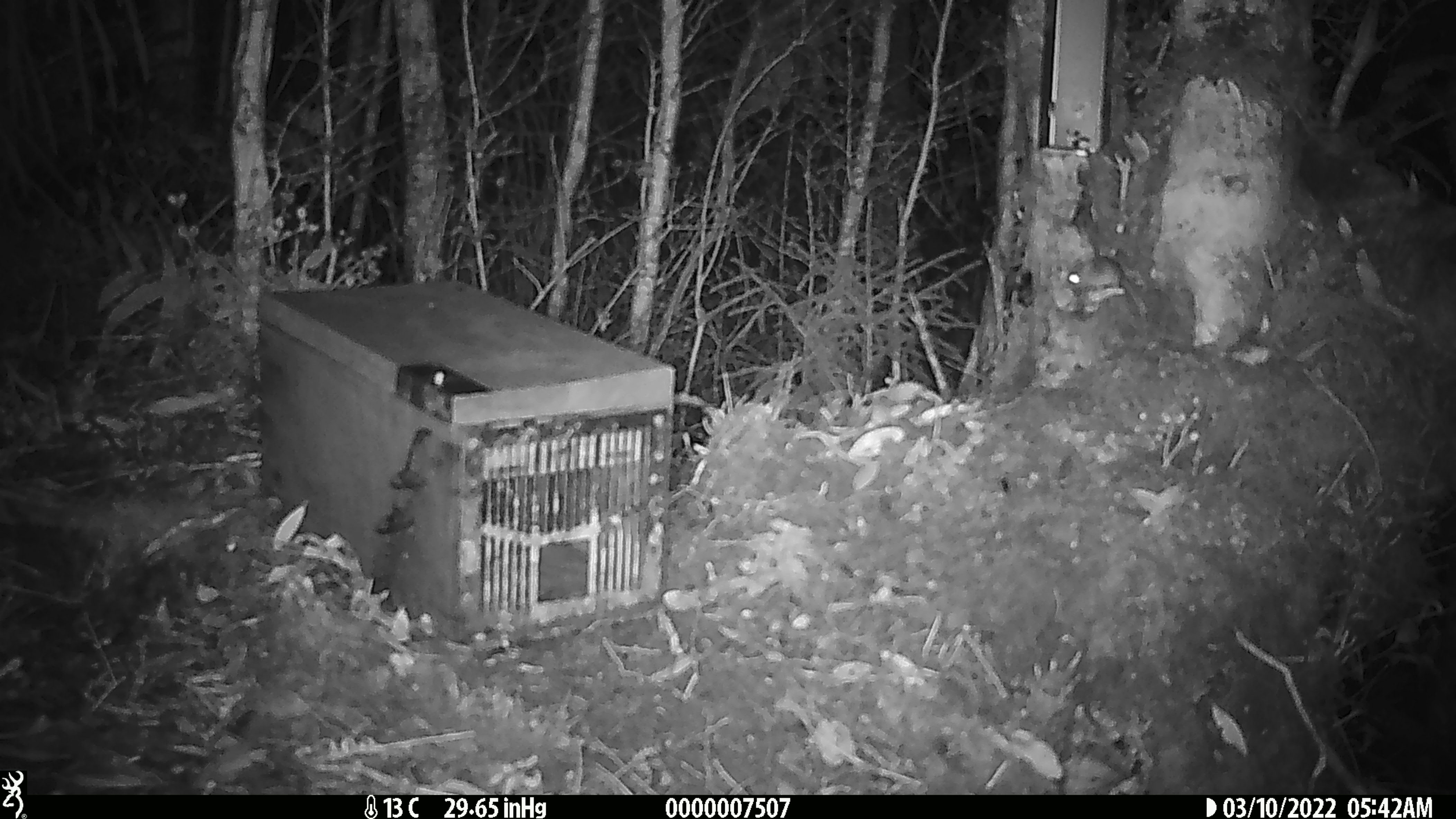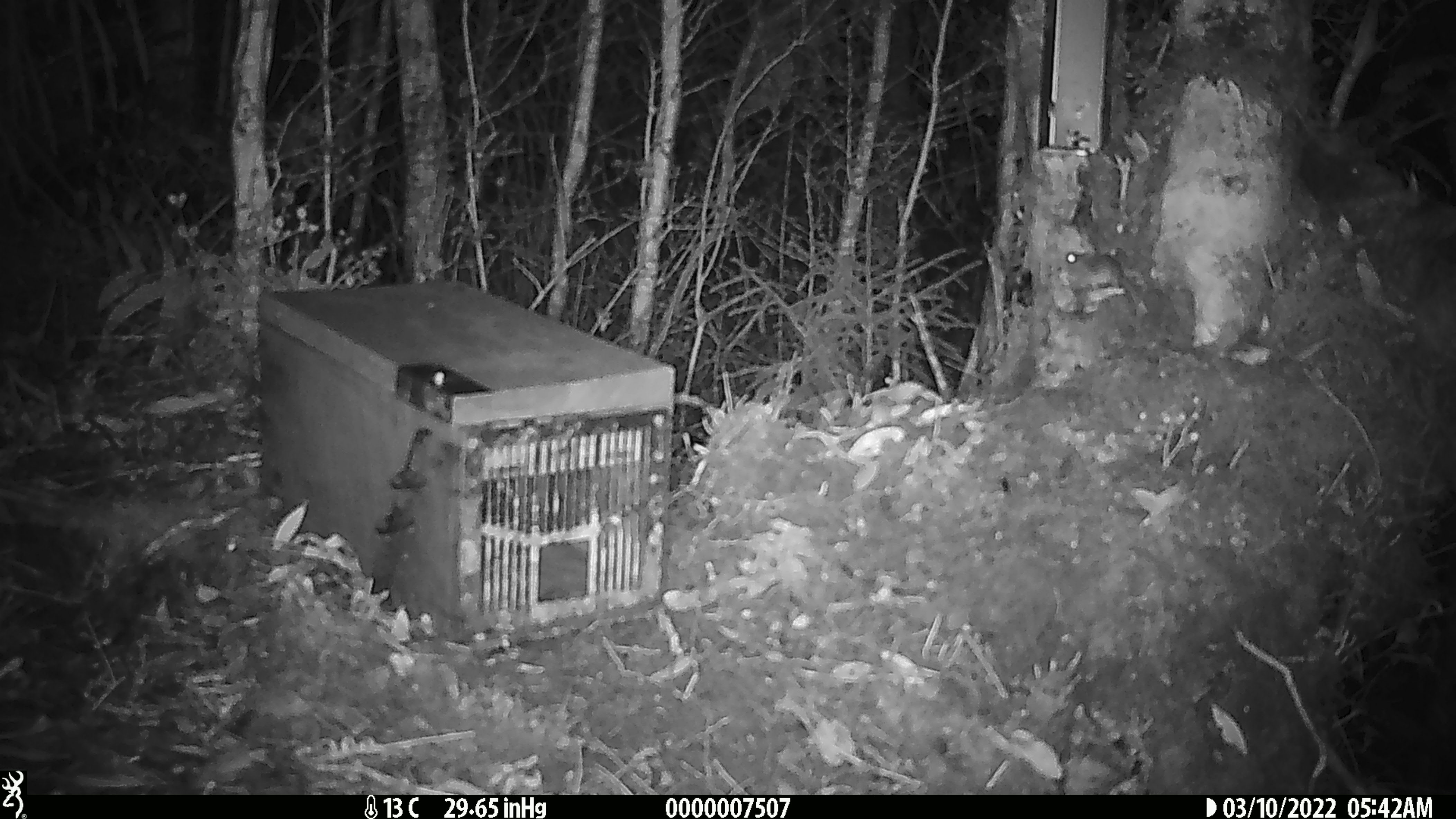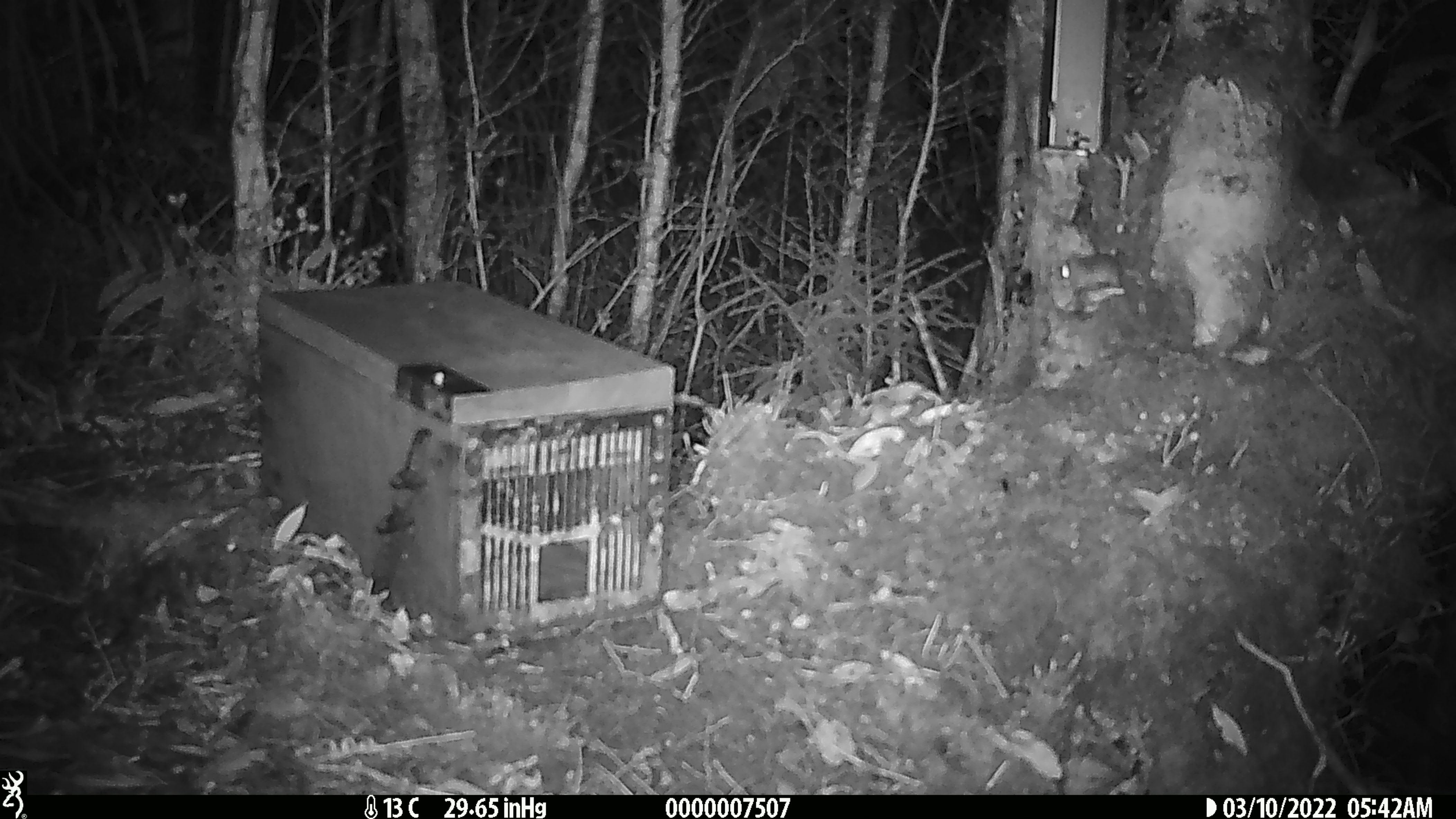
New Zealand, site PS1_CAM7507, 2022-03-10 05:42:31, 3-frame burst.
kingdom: Animalia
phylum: Chordata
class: Mammalia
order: Rodentia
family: Muridae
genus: Mus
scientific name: Mus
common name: mouse